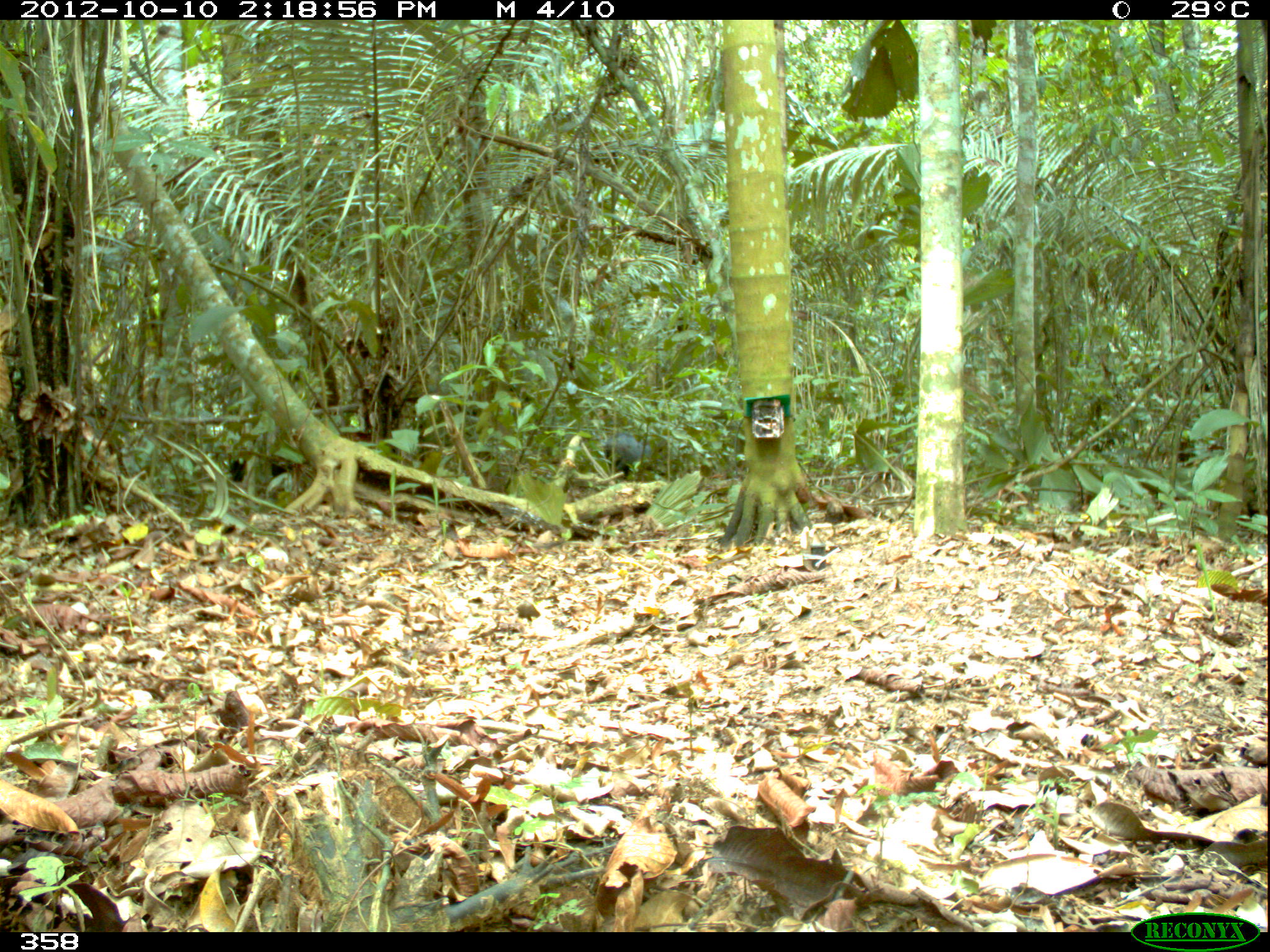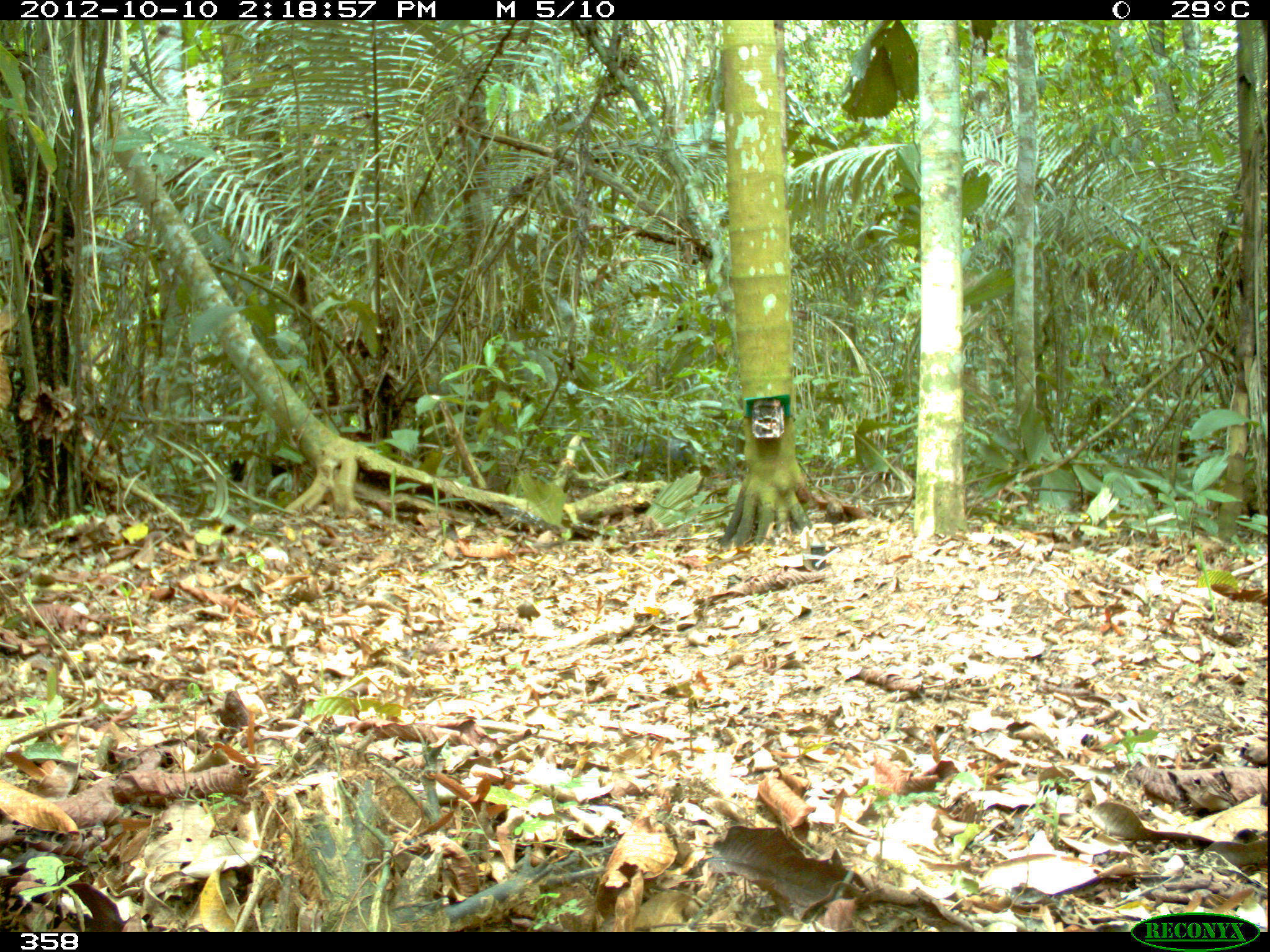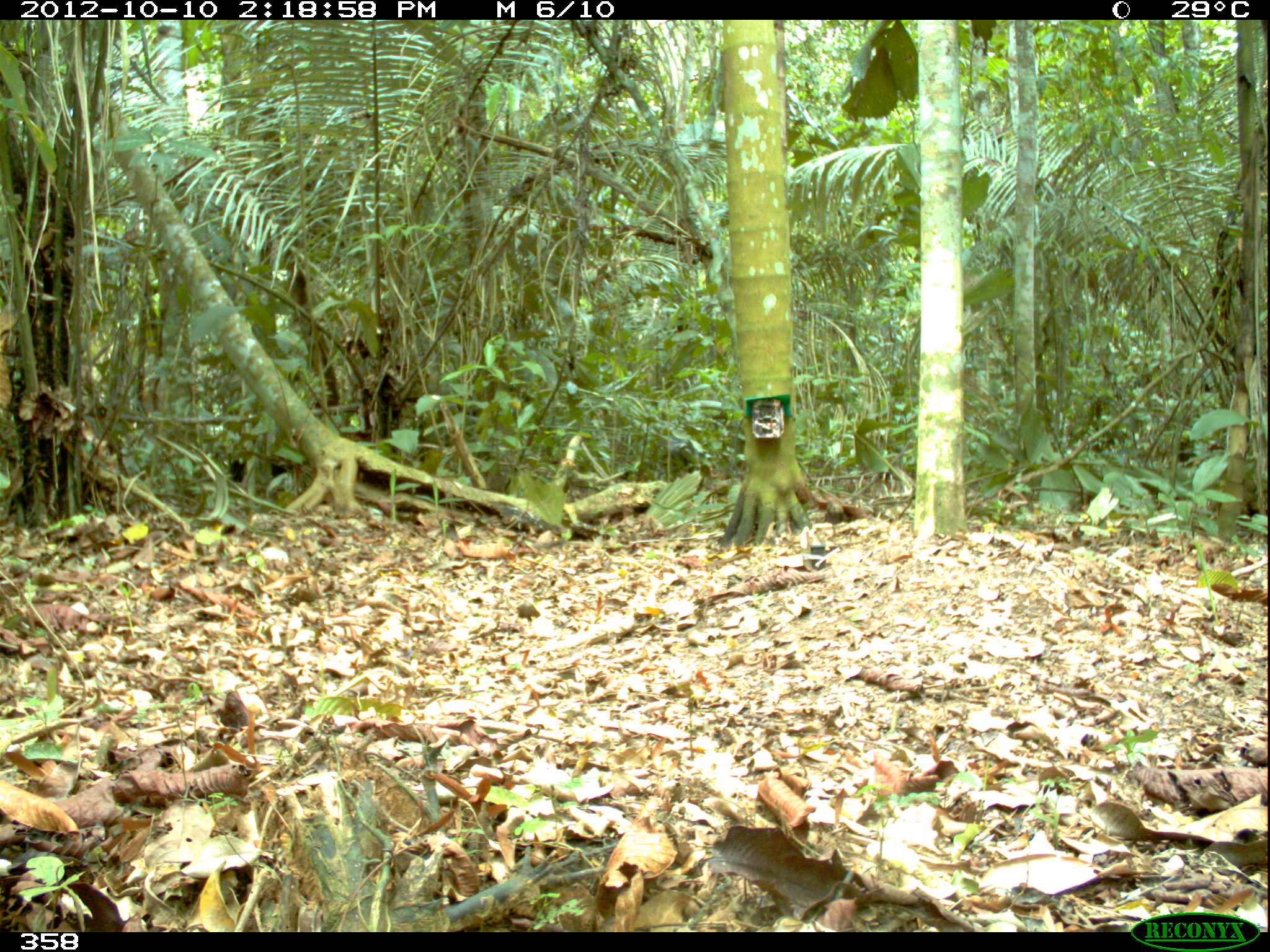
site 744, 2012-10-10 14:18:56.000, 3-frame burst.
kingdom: Animalia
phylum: Chordata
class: Mammalia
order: Artiodactyla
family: Tayassuidae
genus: Tayassu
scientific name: Tayassu pecari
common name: white-lipped peccary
Tayassu pecari (white-lipped peccary).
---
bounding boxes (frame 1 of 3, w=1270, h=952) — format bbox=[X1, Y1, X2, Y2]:
tayassu pecari: bbox=[600, 432, 651, 479]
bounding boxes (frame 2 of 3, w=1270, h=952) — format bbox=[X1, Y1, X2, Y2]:
tayassu pecari: bbox=[631, 432, 696, 472]